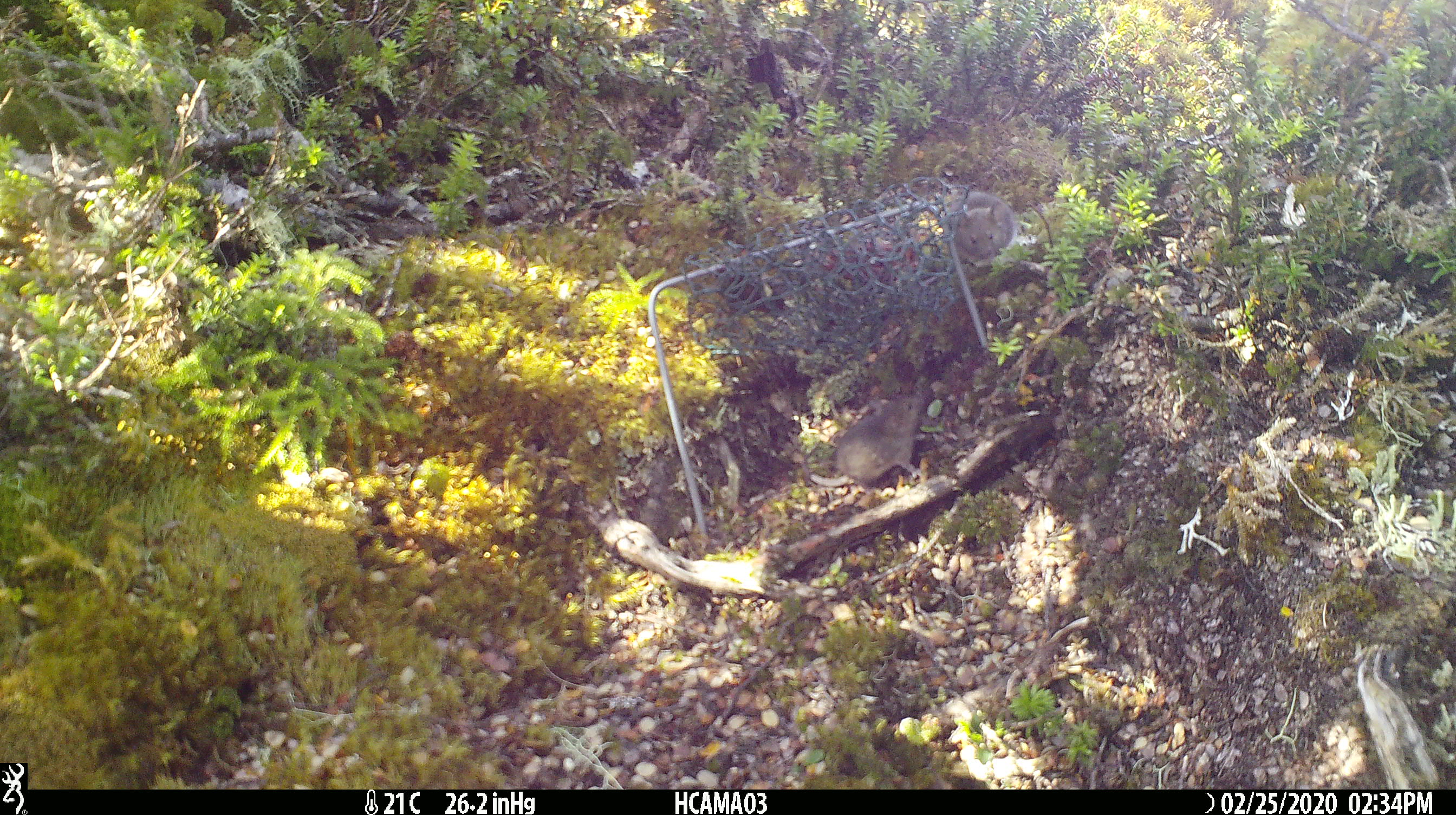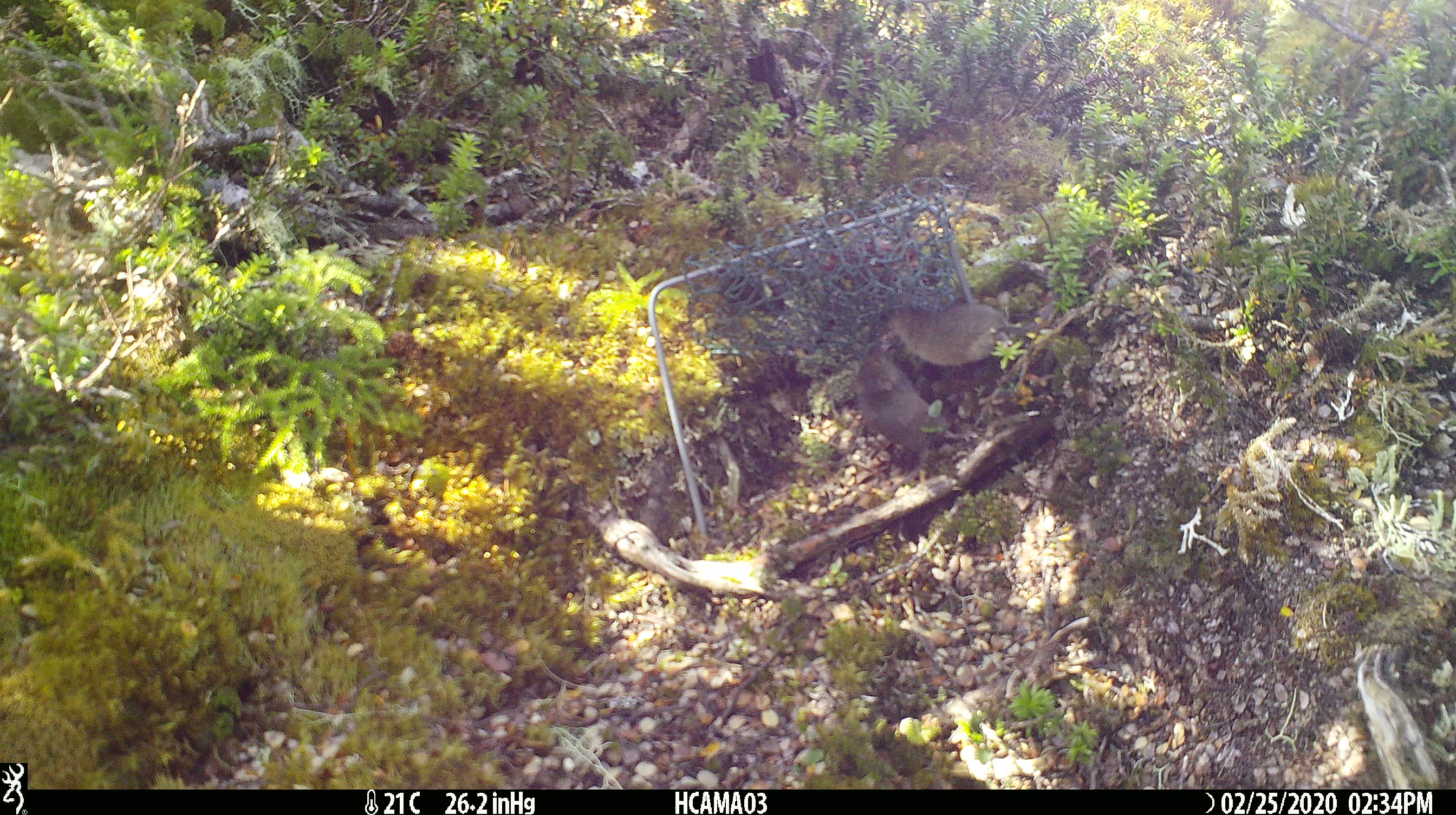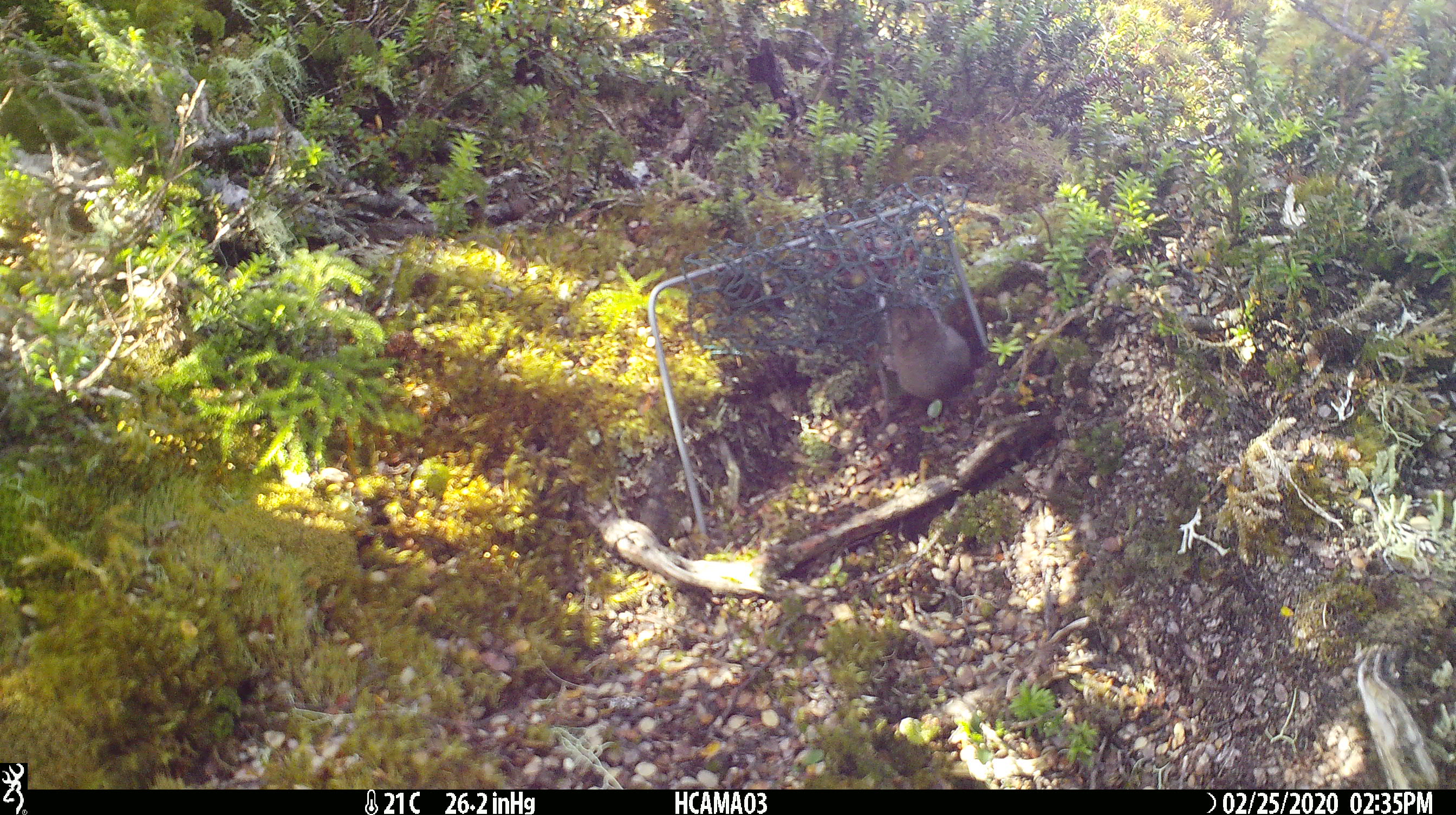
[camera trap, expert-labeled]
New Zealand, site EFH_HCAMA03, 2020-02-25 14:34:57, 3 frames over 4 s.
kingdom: Animalia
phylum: Chordata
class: Mammalia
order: Rodentia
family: Muridae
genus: Mus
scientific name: Mus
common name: mouse